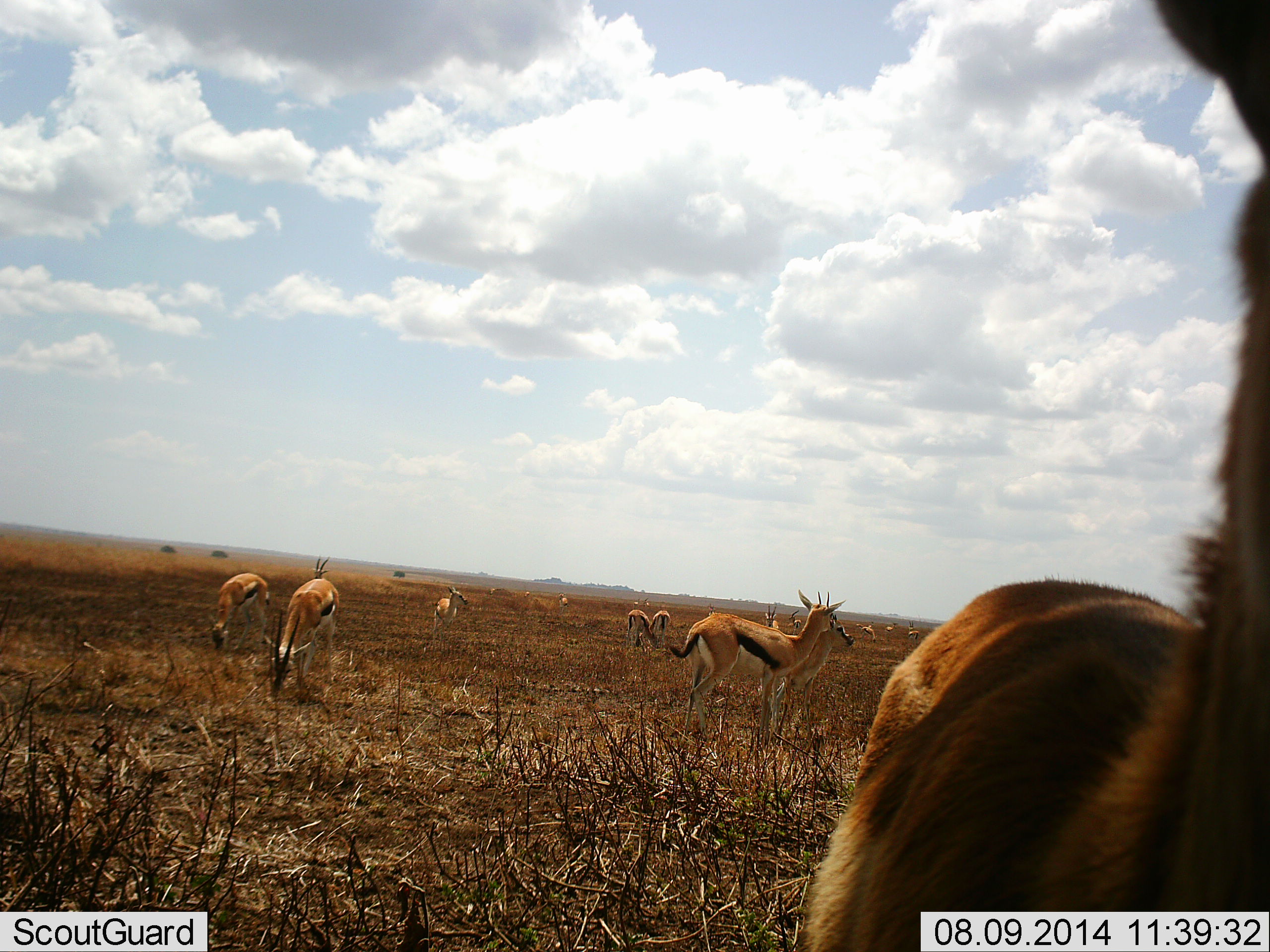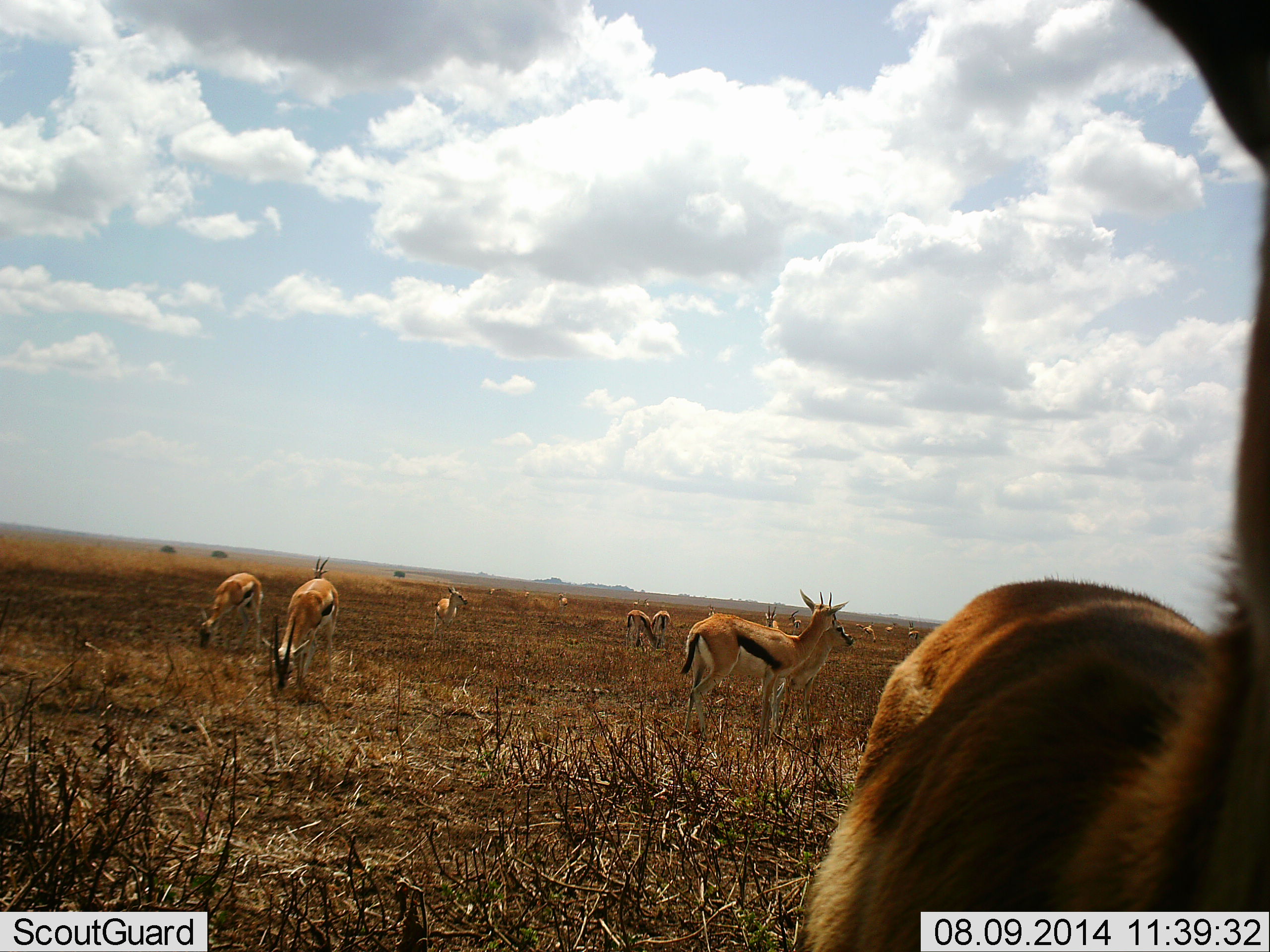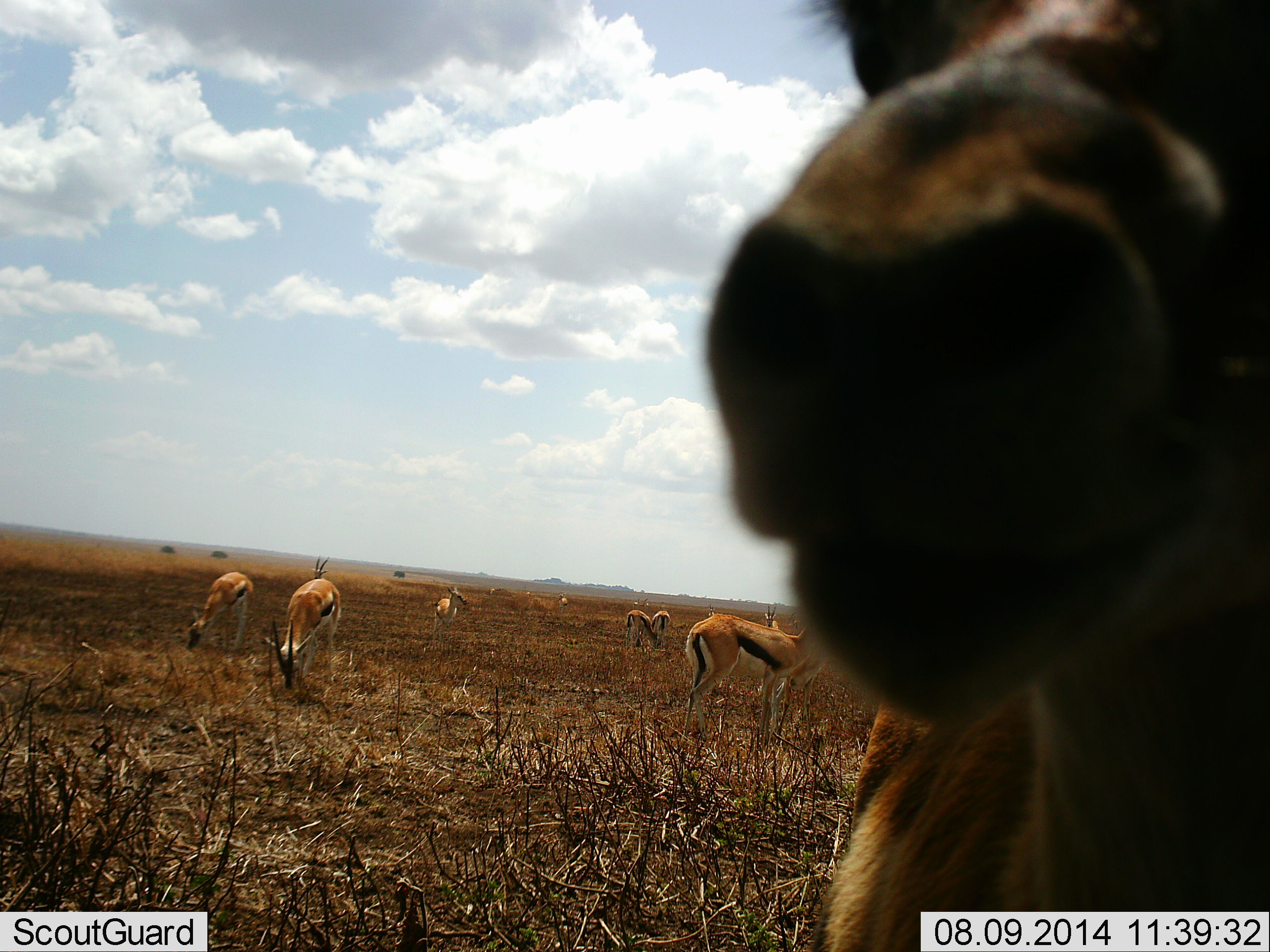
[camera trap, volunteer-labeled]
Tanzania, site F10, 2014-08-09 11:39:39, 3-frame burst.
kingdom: Animalia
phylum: Chordata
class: Mammalia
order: Artiodactyla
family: Bovidae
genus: Eudorcas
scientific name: Eudorcas thomsonii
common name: thomson's gazelle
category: gazellethomsons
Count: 11-50.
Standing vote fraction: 70%.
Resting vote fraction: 20%.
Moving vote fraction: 20%.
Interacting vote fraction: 0%.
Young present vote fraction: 0%.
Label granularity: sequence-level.